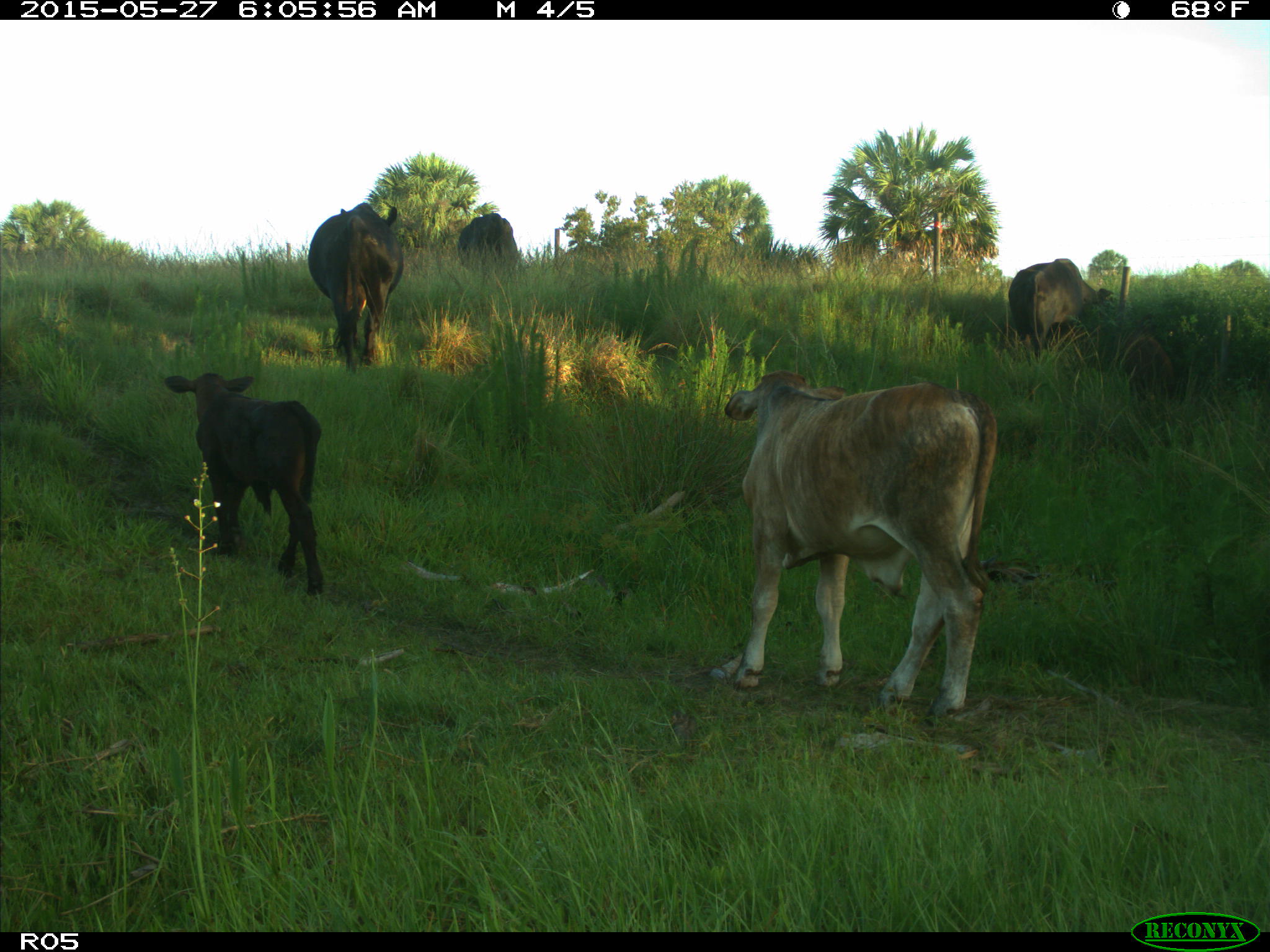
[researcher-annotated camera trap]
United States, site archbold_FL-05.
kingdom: Animalia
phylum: Chordata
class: Mammalia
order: Artiodactyla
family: Bovidae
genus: Bos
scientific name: Bos taurus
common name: domestic cow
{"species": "Bos taurus (domestic cow)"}